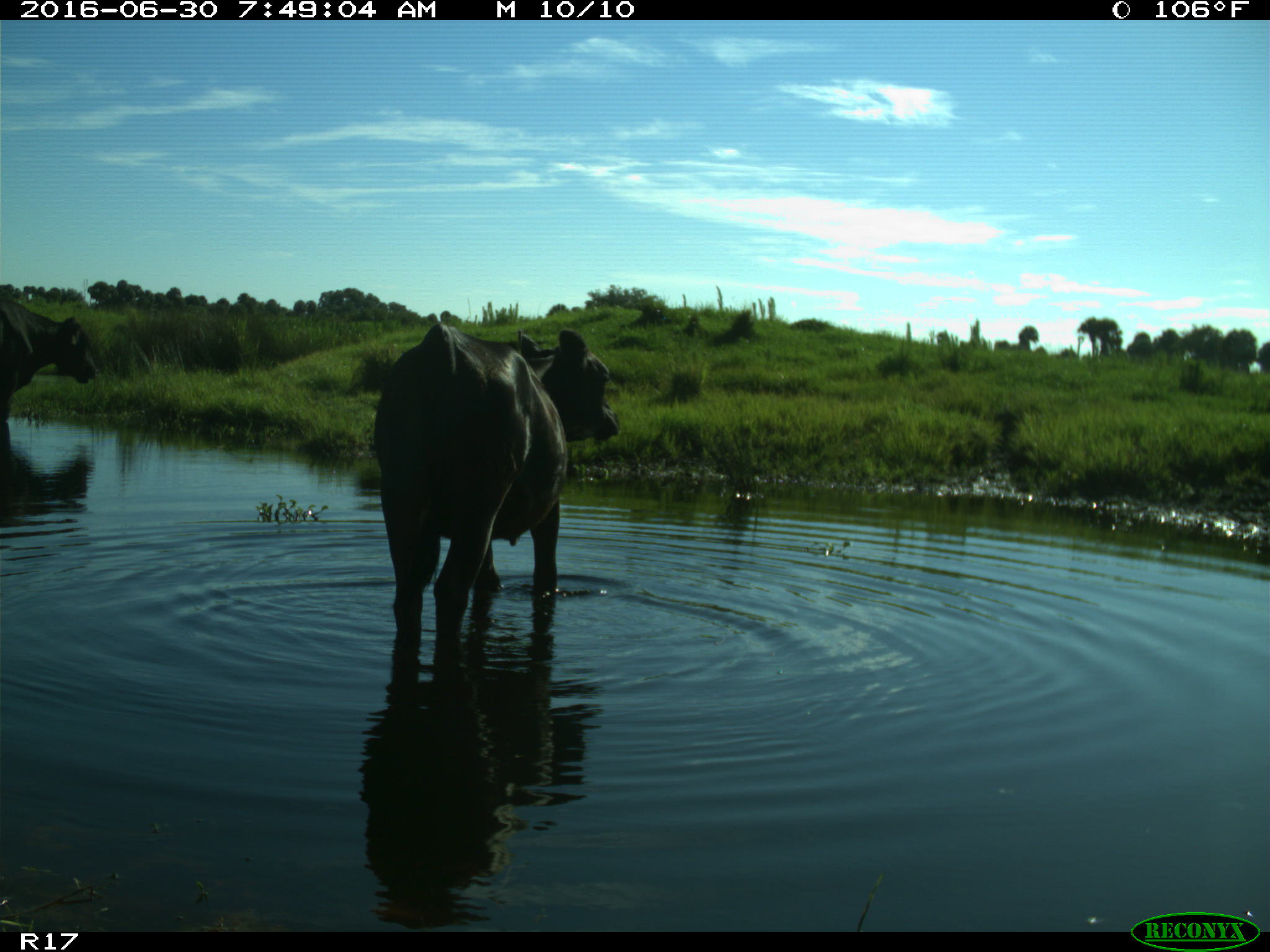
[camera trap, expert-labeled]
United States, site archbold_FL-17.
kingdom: Animalia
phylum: Chordata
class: Mammalia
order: Artiodactyla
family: Bovidae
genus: Bos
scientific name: Bos taurus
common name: domestic cow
Bos taurus (domestic cow).